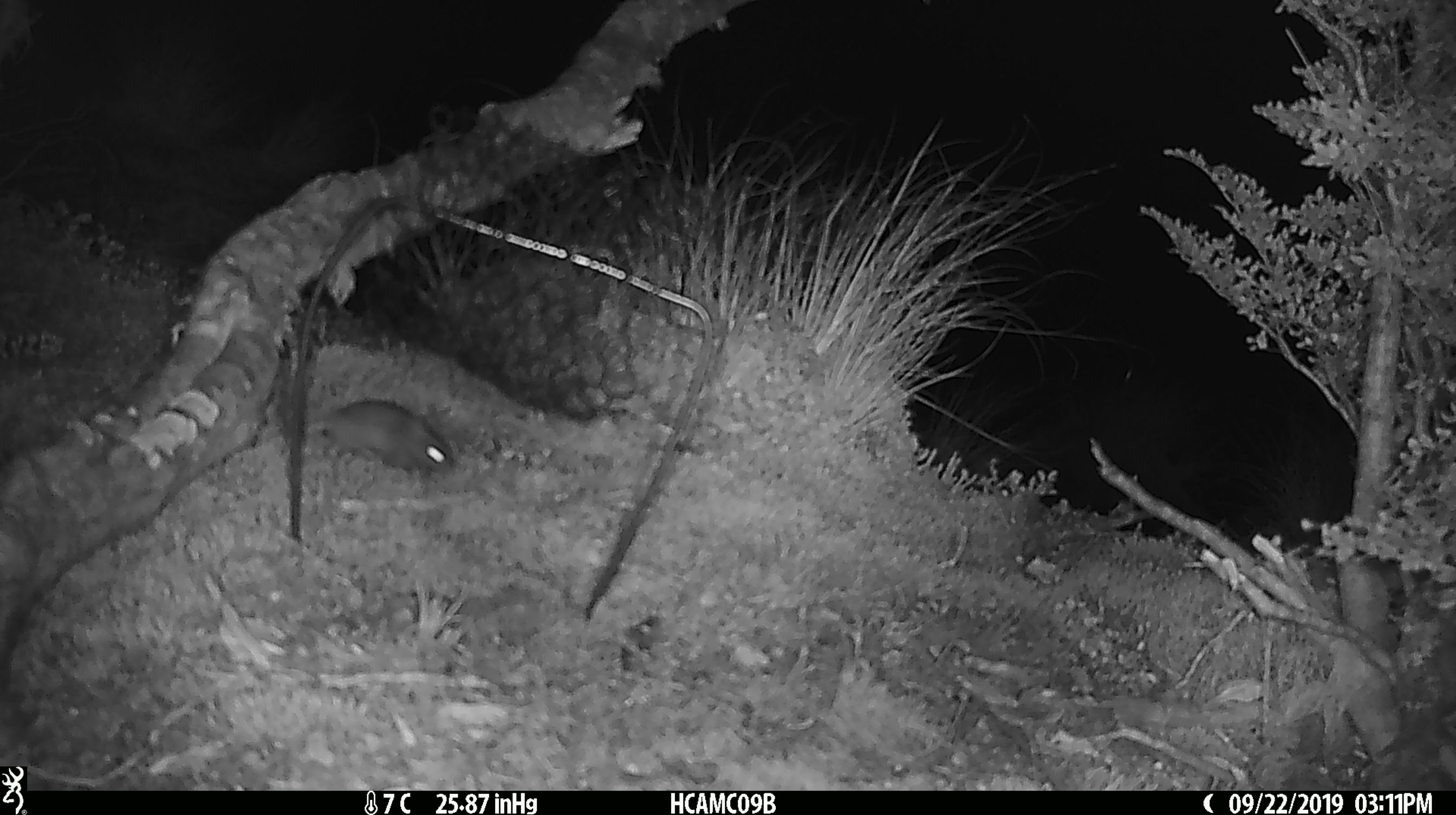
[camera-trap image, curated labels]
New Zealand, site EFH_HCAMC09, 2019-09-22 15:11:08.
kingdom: Animalia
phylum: Chordata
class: Mammalia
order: Rodentia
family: Muridae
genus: Mus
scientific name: Mus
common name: mouse